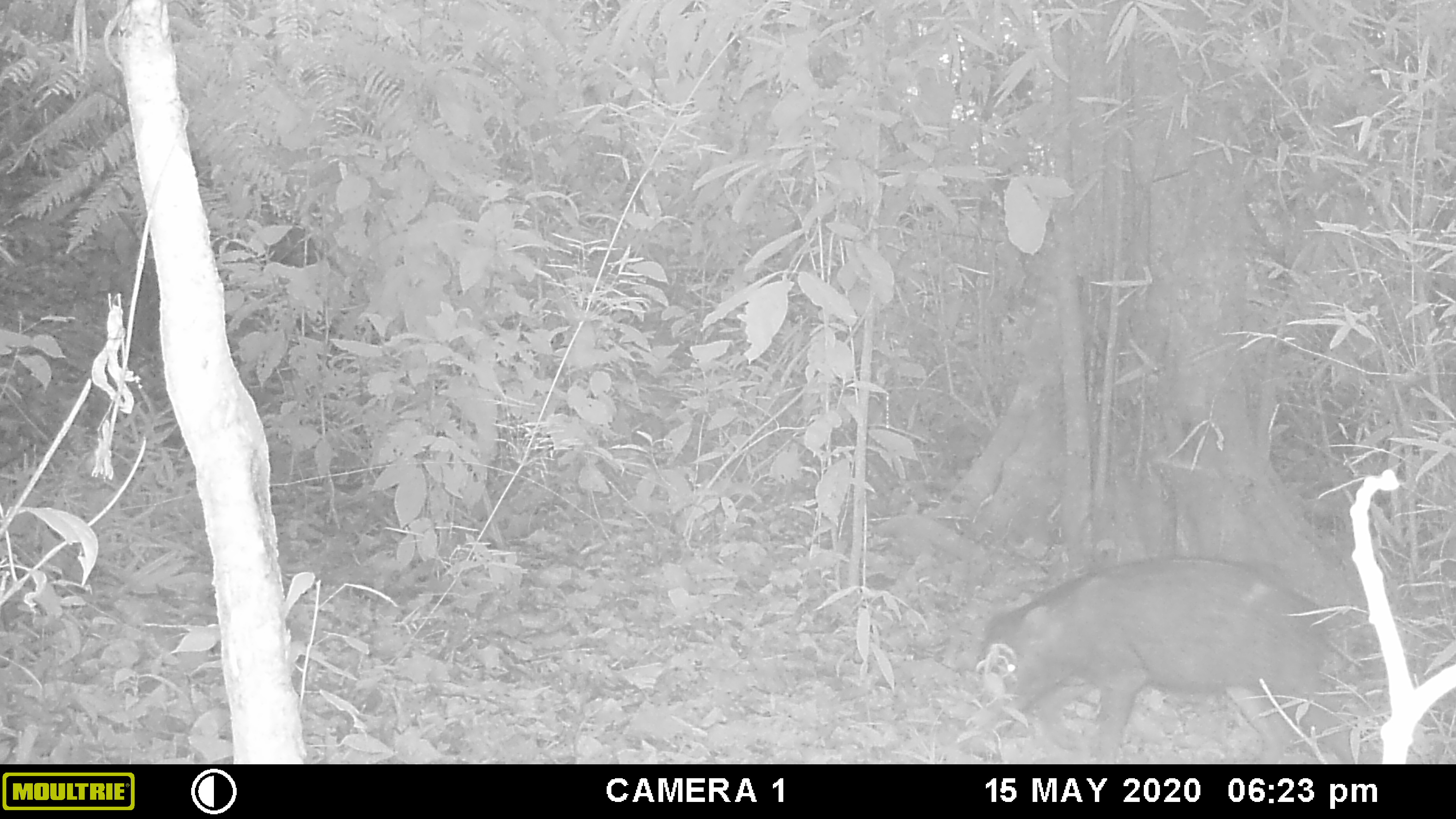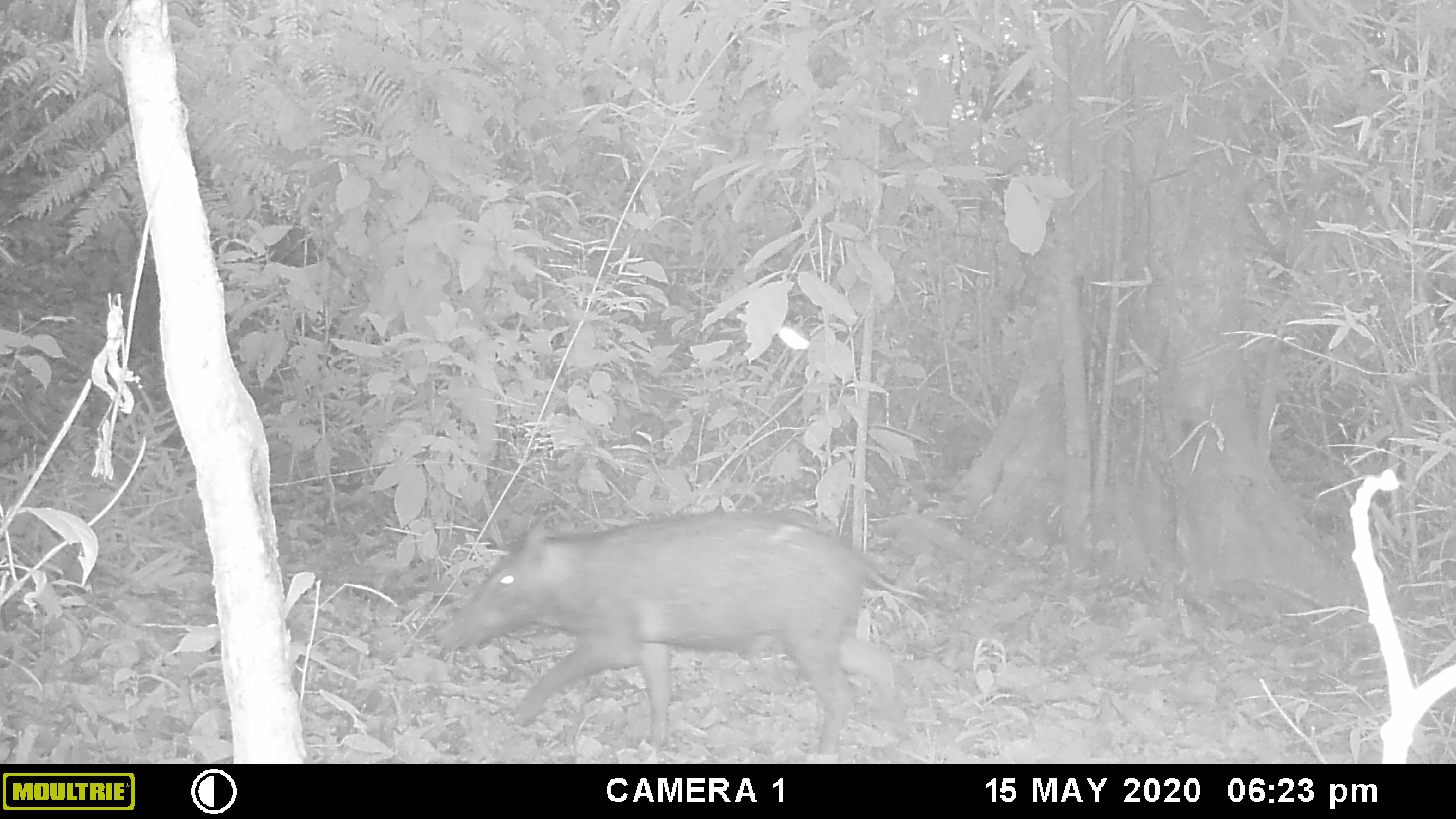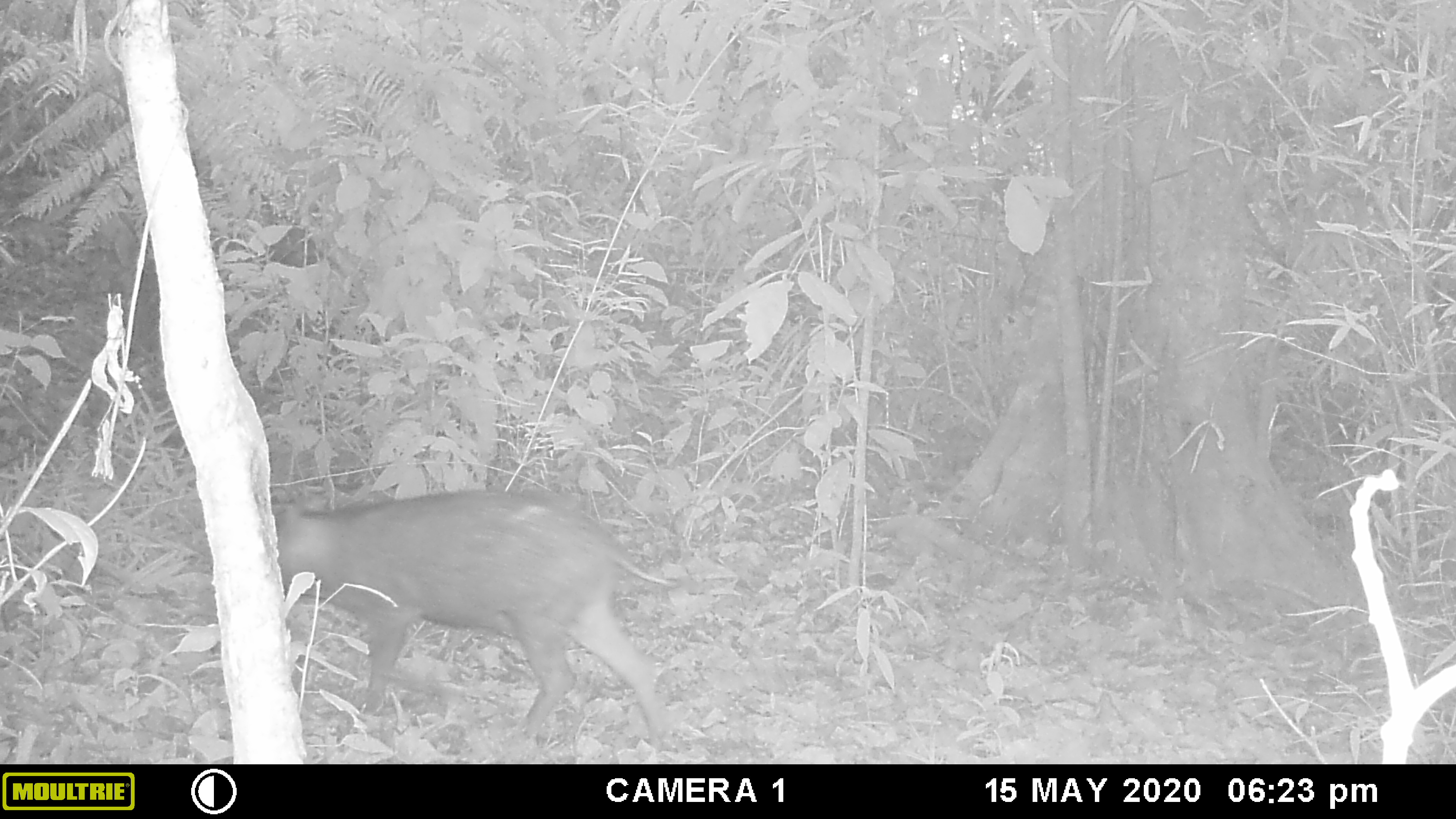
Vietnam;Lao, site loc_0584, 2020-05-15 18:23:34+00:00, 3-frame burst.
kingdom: Animalia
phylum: Chordata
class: Mammalia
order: Artiodactyla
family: Suidae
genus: Sus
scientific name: Sus scrofa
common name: eurasian wild pig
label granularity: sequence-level